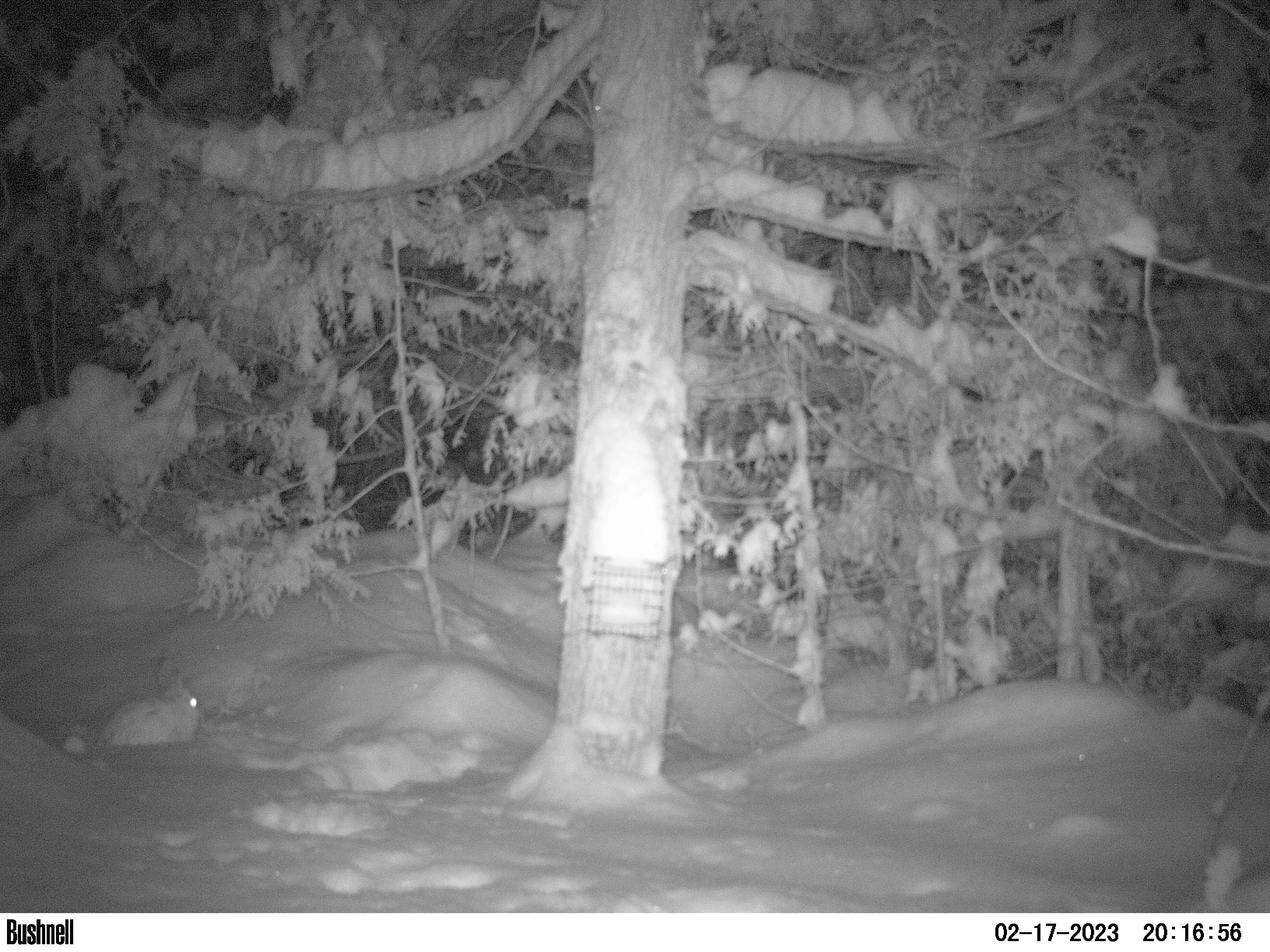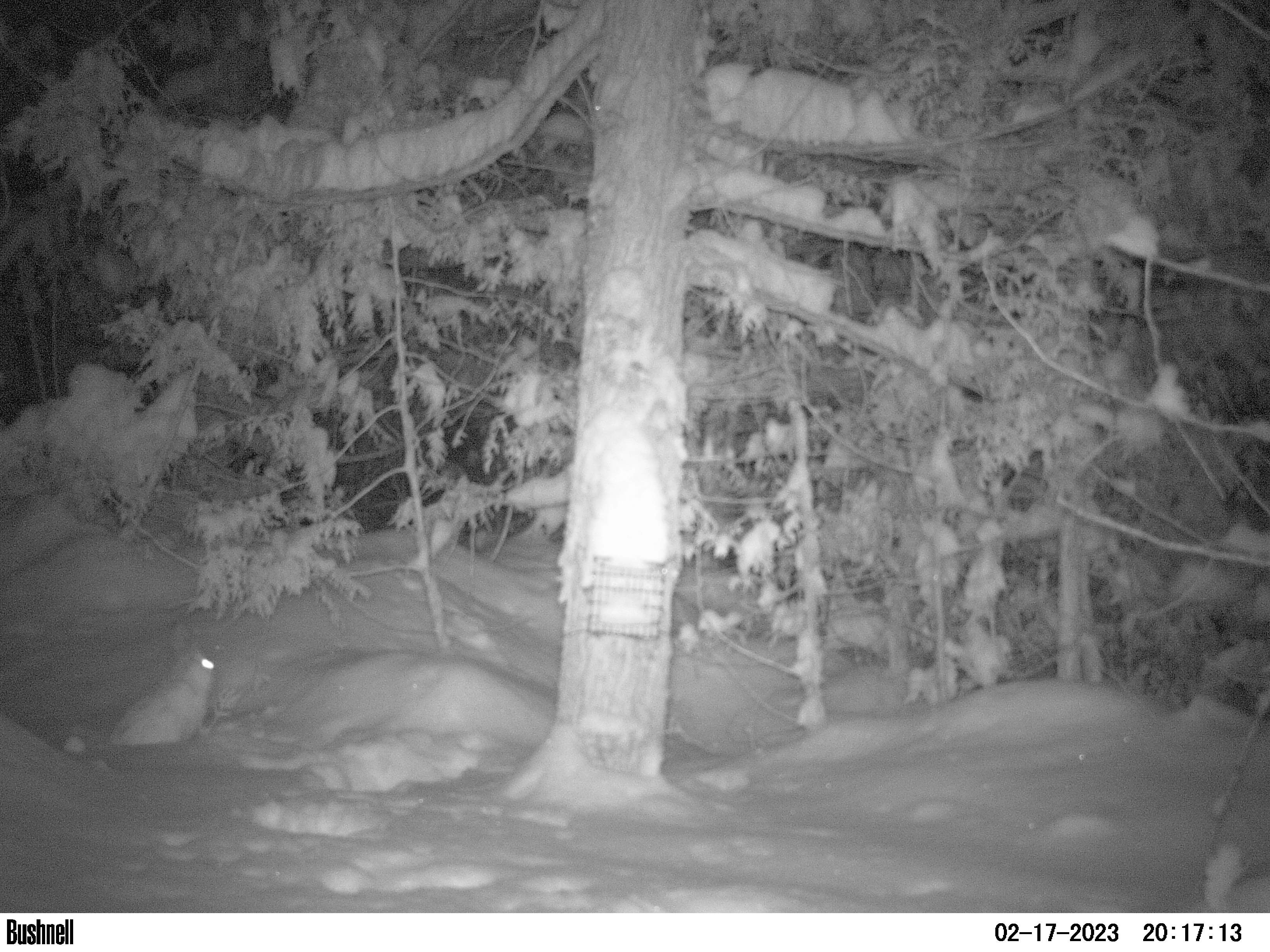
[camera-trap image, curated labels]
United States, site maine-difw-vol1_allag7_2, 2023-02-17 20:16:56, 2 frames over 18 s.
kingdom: Animalia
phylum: Chordata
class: Mammalia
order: Lagomorpha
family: Leporidae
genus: Lepus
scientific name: Lepus americanus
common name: snowshoe hare